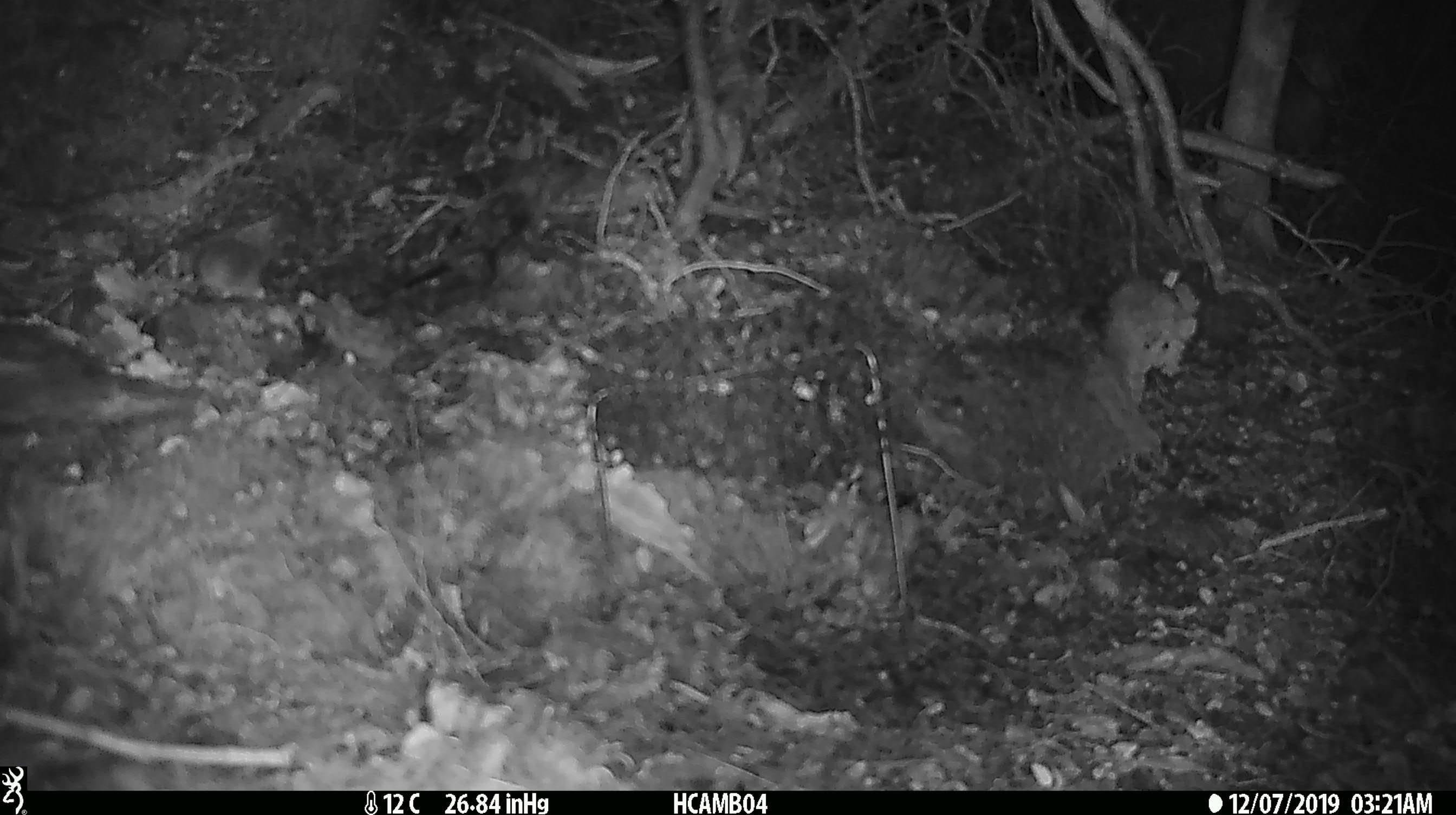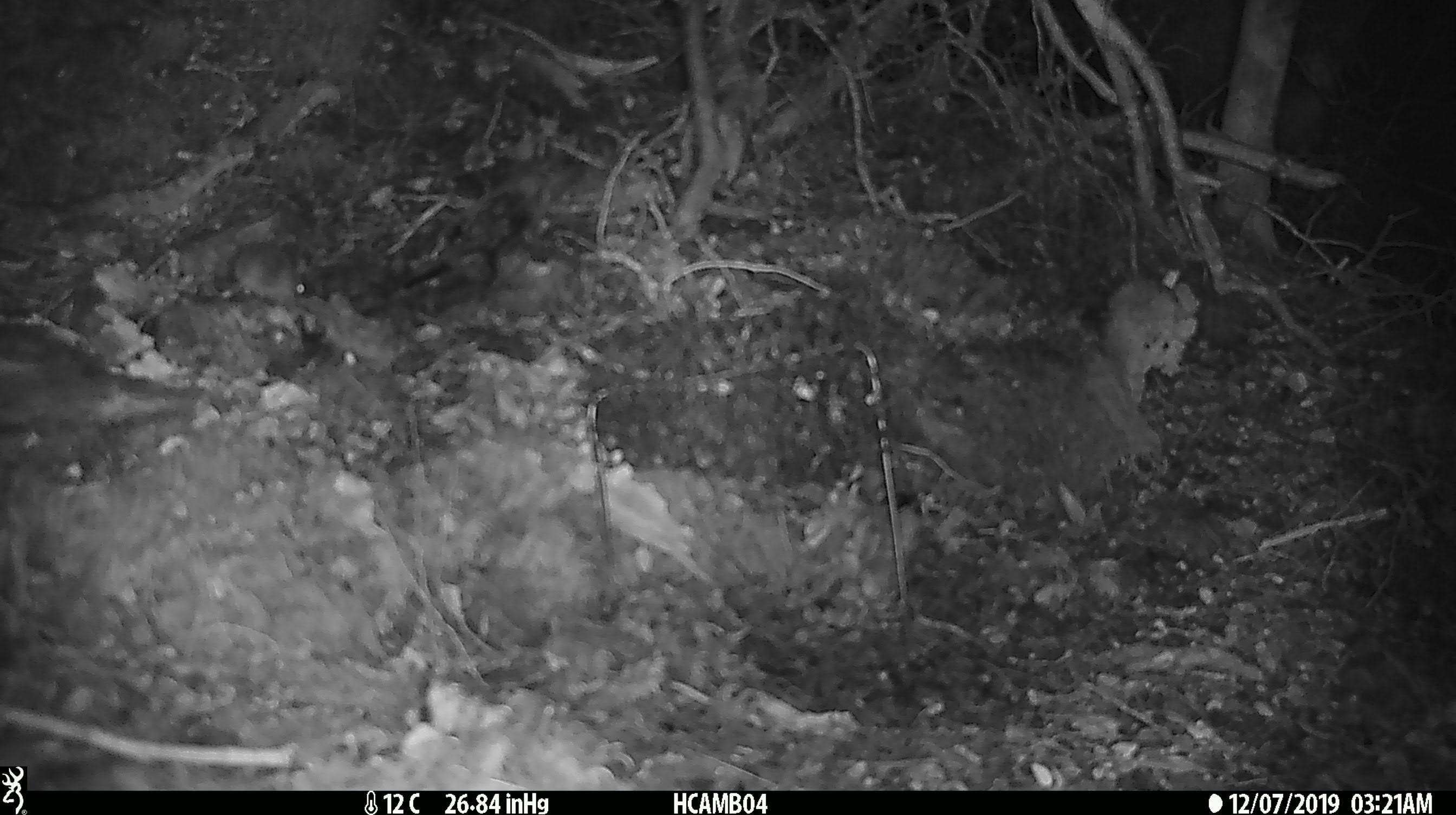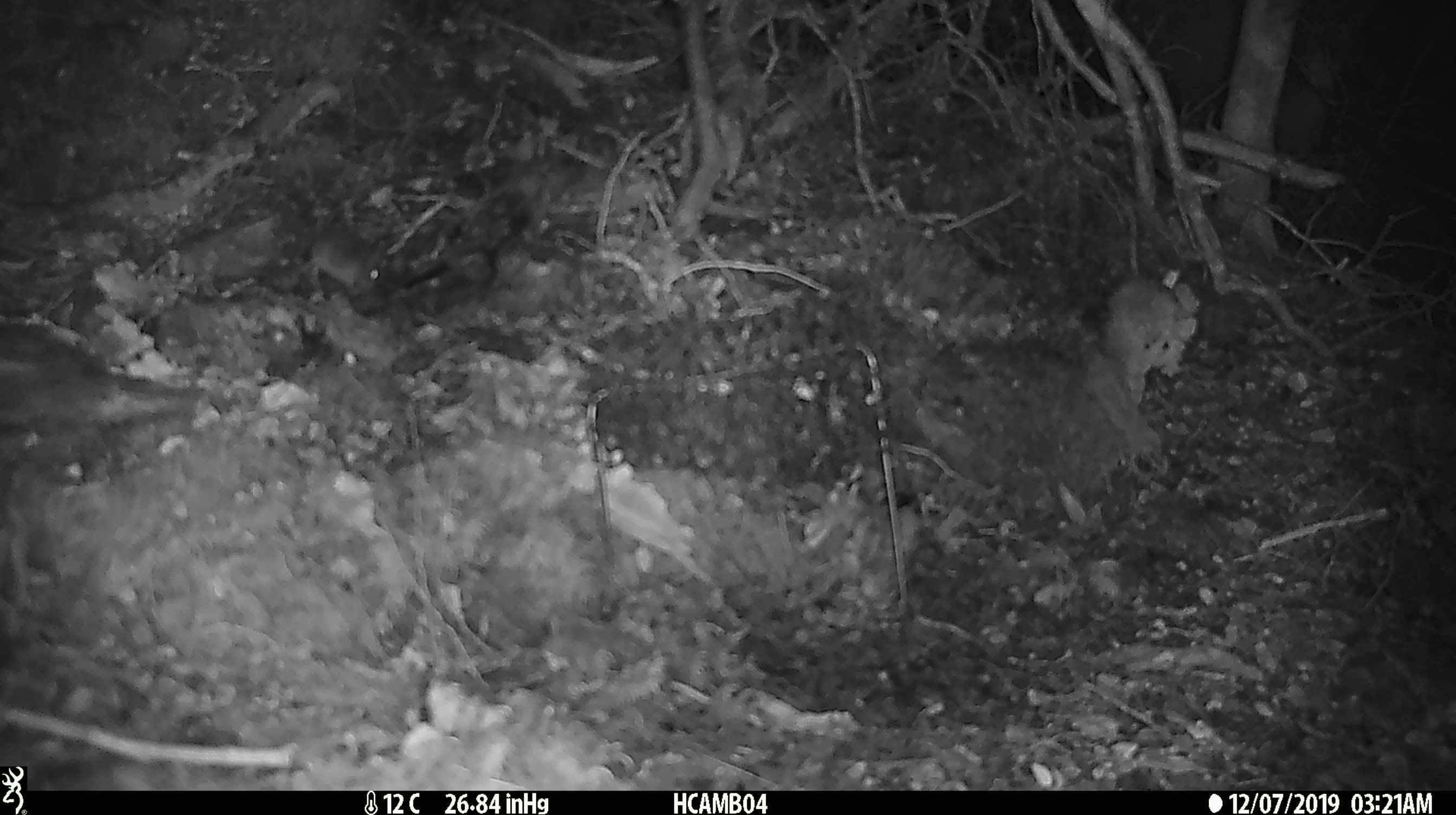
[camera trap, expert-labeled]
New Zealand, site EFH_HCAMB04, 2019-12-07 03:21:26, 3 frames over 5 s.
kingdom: Animalia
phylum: Chordata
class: Mammalia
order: Rodentia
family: Muridae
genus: Mus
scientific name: Mus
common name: mouse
Mouse (Mus).